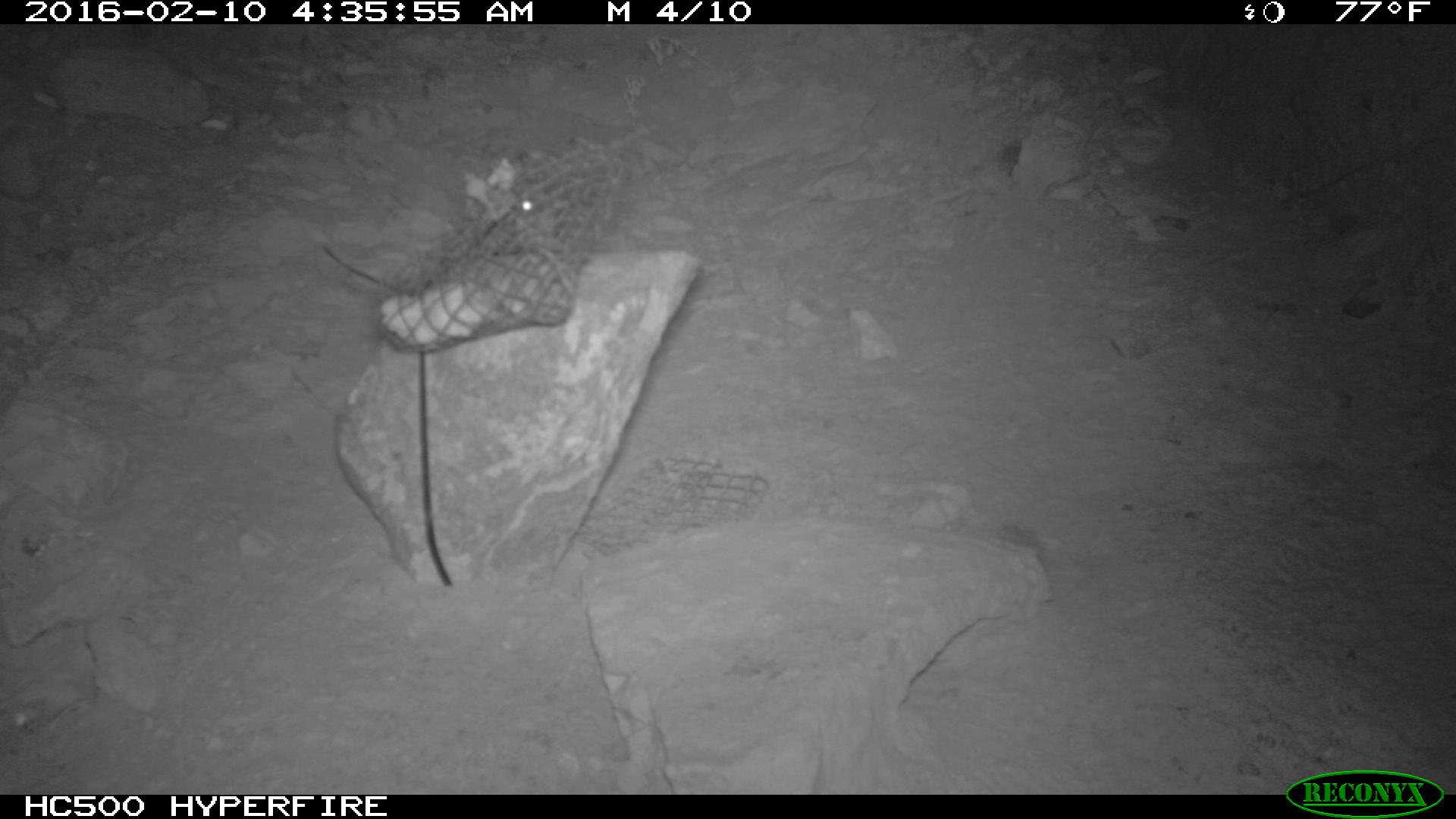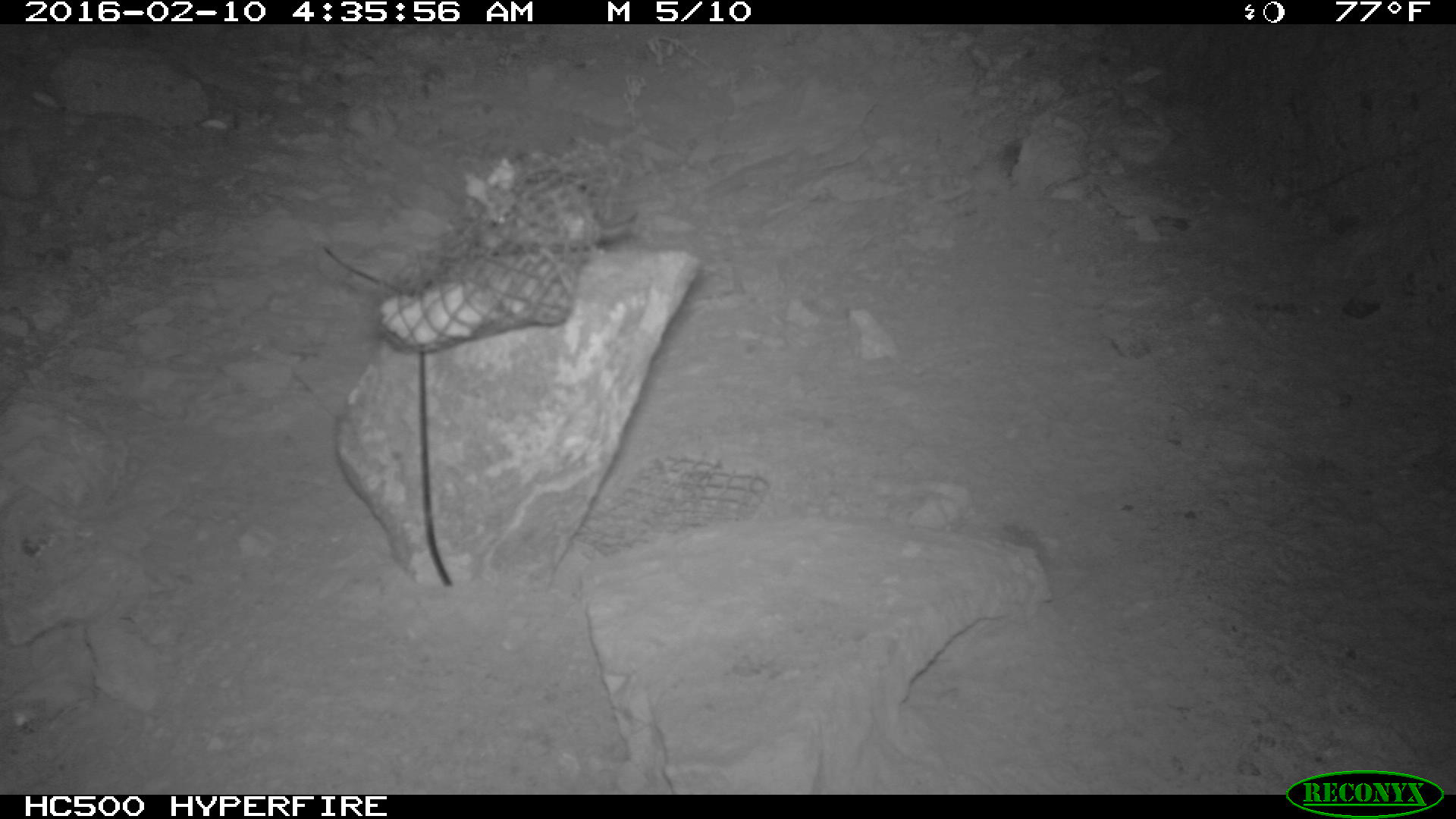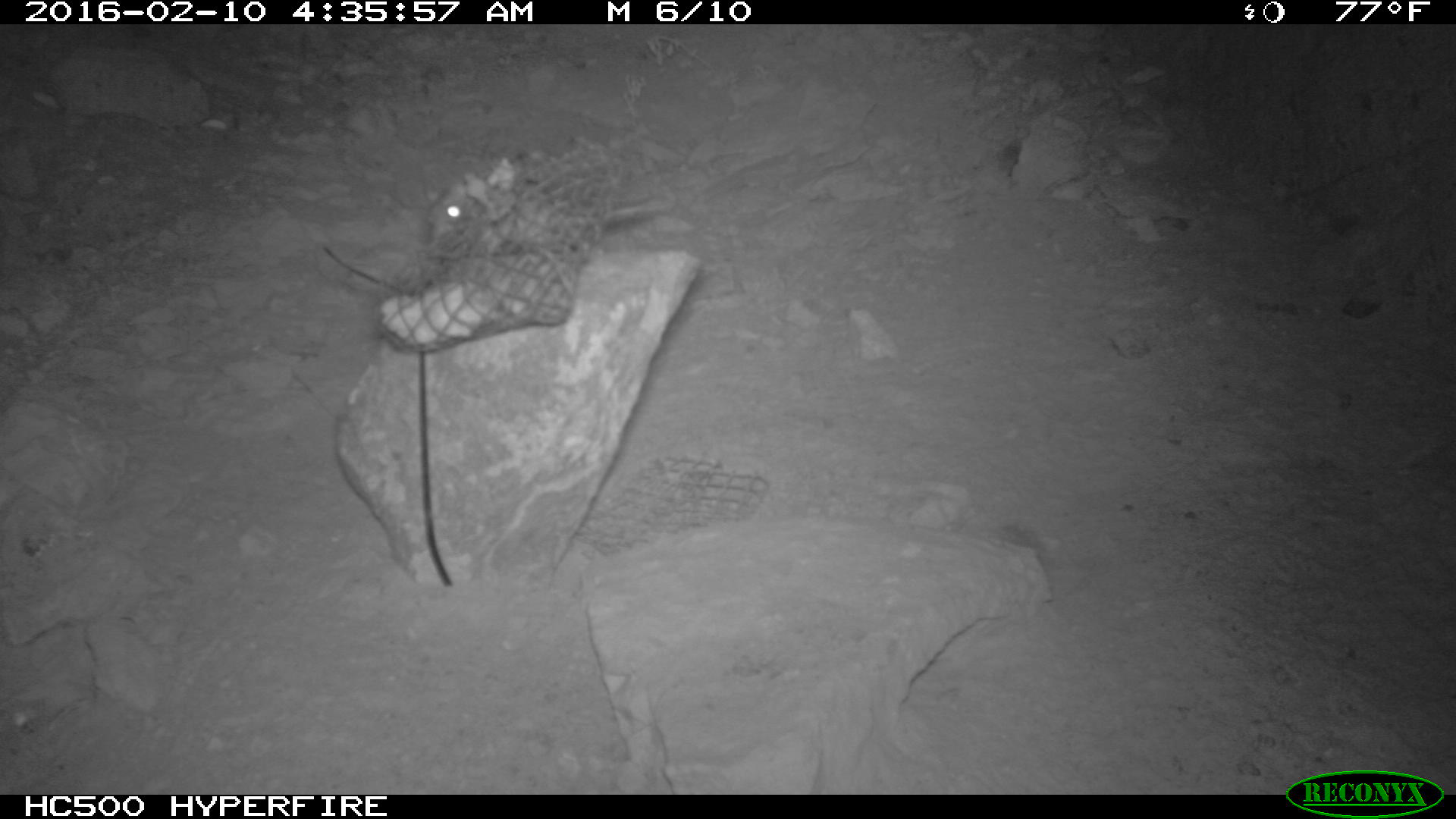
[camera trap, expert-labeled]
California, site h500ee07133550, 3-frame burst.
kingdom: Animalia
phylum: Chordata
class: Mammalia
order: Rodentia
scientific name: Rodentia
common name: rodent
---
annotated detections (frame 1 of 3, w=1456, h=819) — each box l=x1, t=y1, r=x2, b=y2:
rodent: l=507, t=185, r=554, b=231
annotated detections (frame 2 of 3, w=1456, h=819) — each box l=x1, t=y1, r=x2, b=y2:
rodent: l=479, t=174, r=639, b=256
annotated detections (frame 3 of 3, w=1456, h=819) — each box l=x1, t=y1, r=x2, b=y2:
rodent: l=425, t=184, r=669, b=252